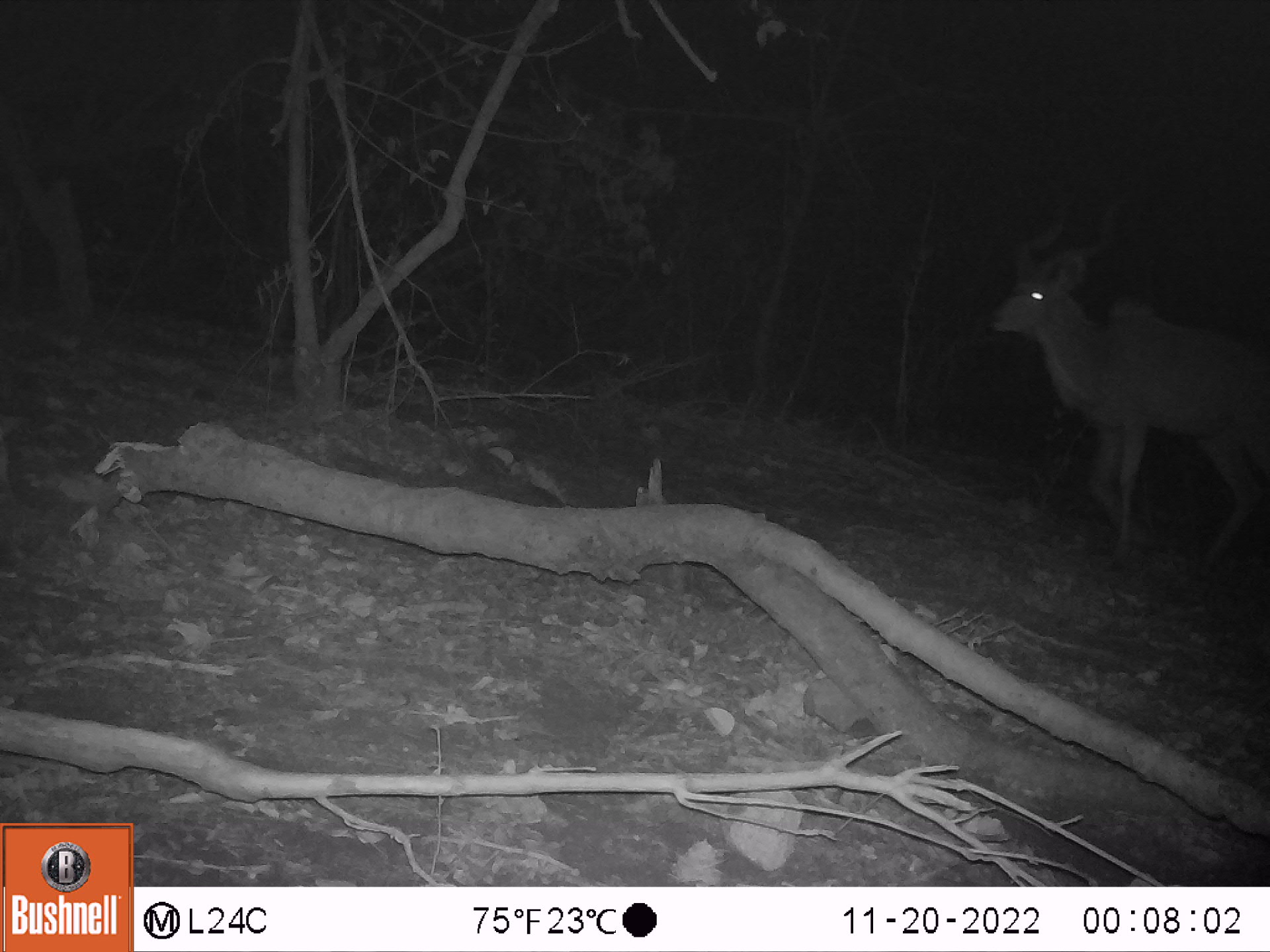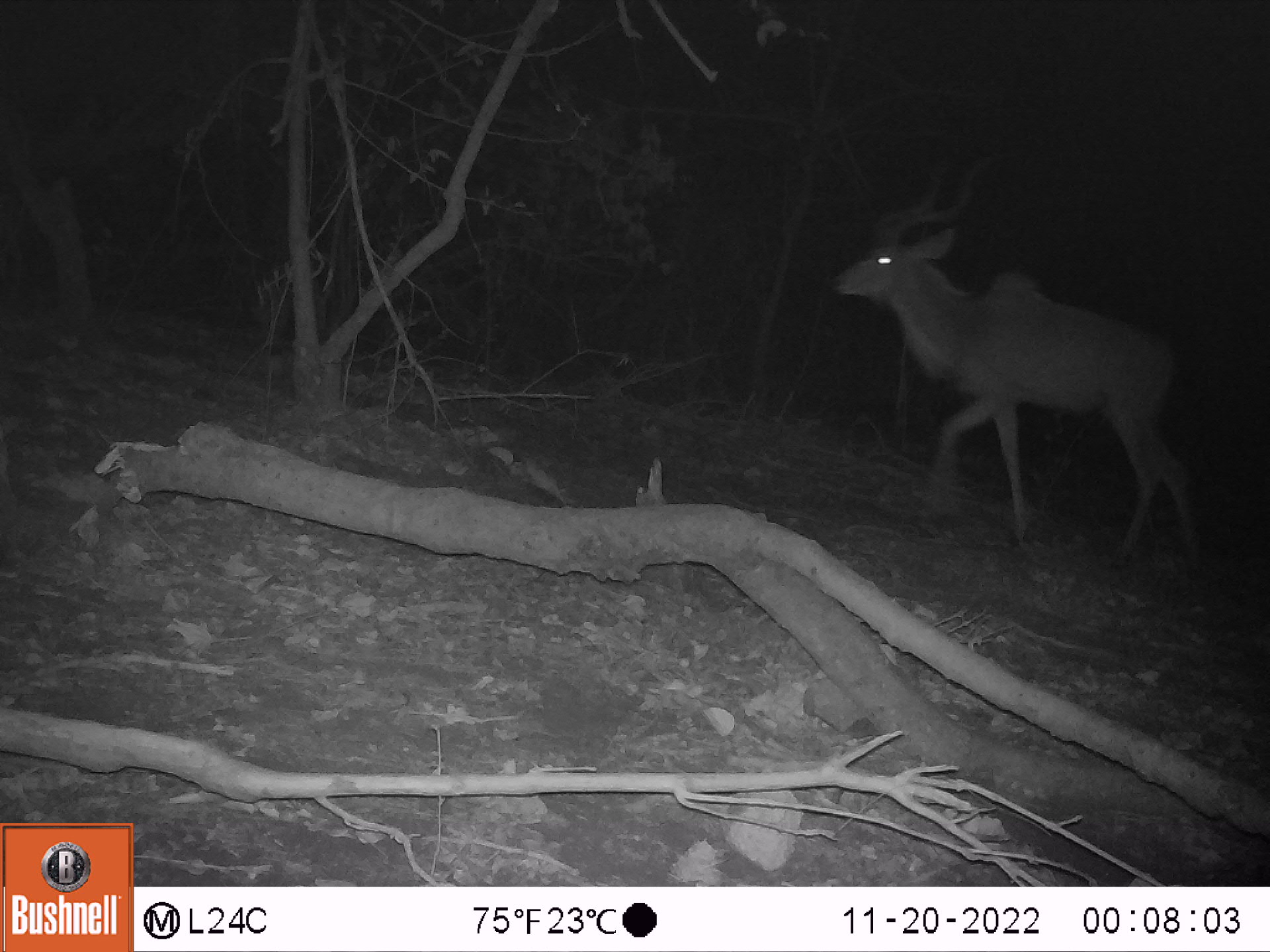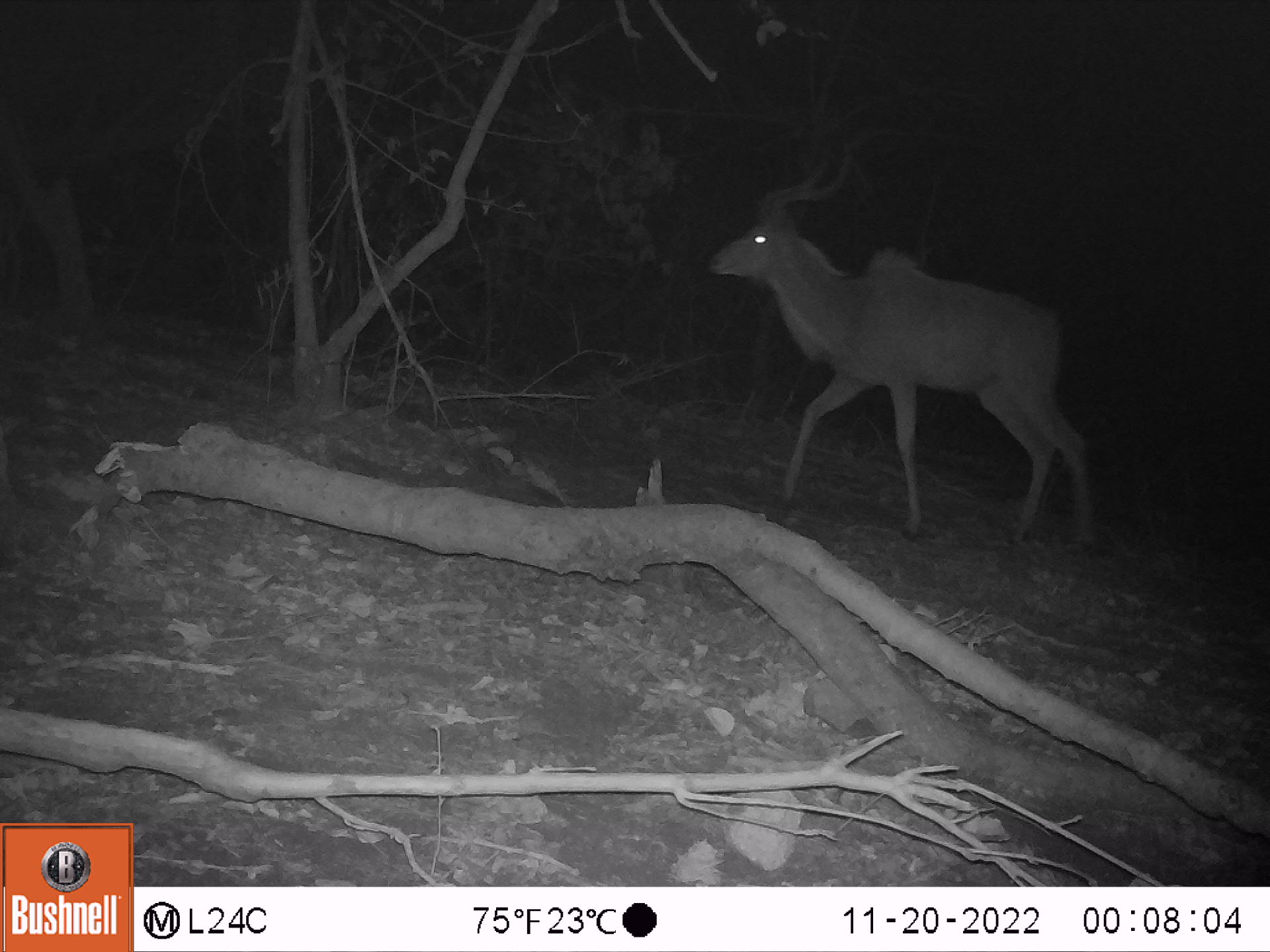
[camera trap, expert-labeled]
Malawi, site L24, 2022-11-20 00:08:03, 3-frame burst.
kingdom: Animalia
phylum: Chordata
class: Mammalia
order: Artiodactyla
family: Bovidae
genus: Tragelaphus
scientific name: Tragelaphus strepsiceros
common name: greater kudu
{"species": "greater kudu (Tragelaphus strepsiceros)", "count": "1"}